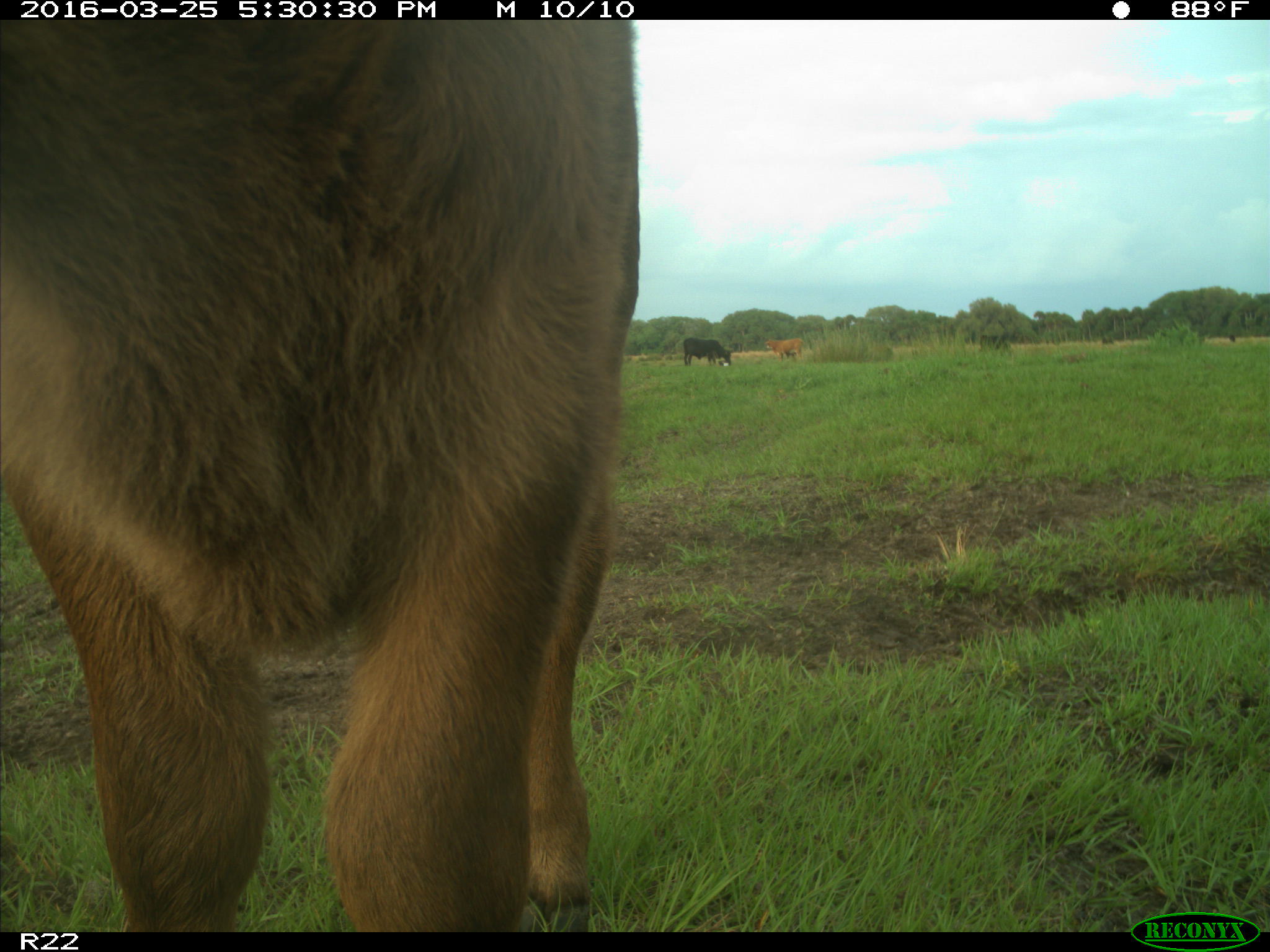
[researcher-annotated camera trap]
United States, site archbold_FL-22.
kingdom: Animalia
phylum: Chordata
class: Mammalia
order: Artiodactyla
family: Bovidae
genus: Bos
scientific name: Bos taurus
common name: domestic cow